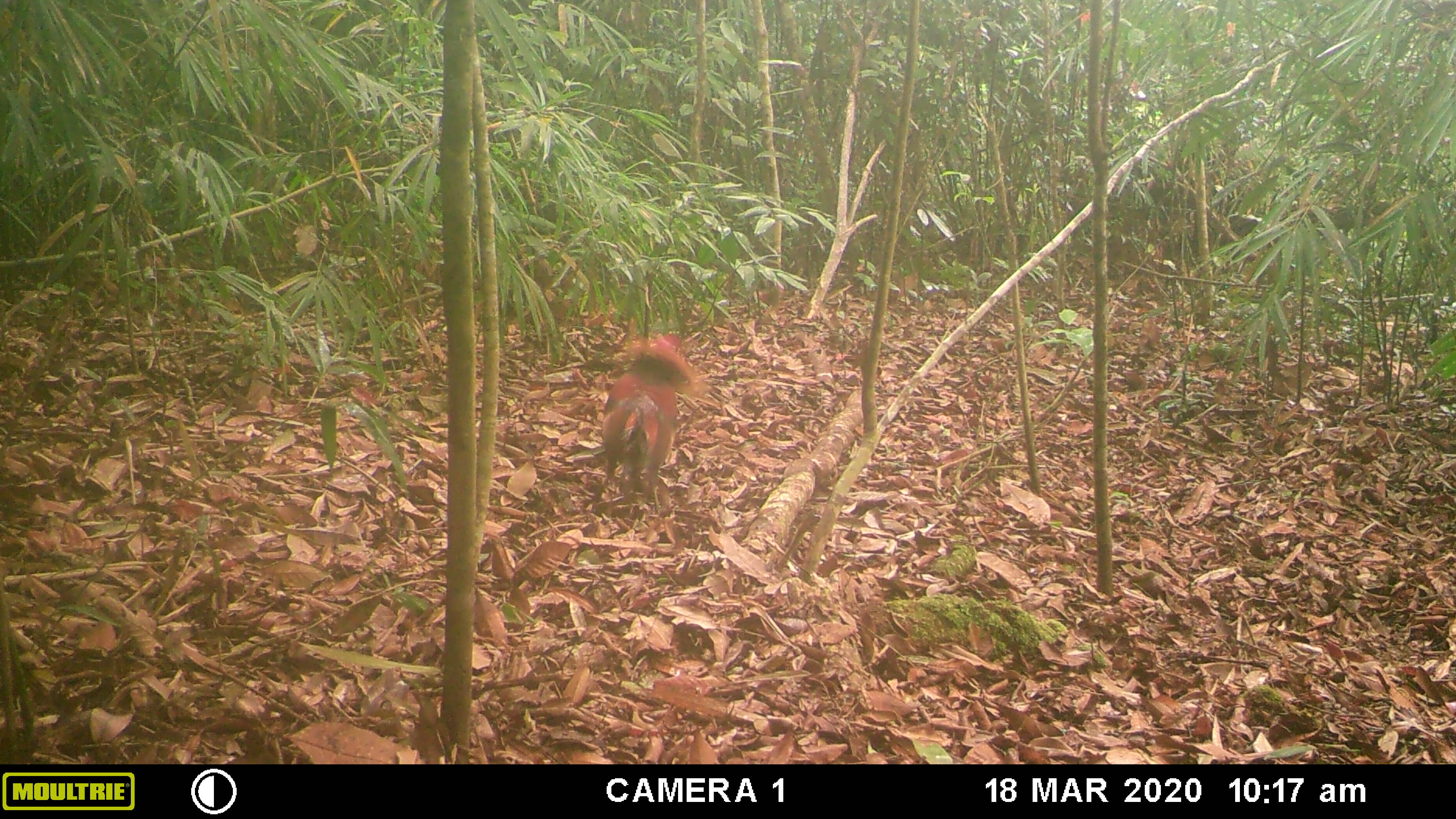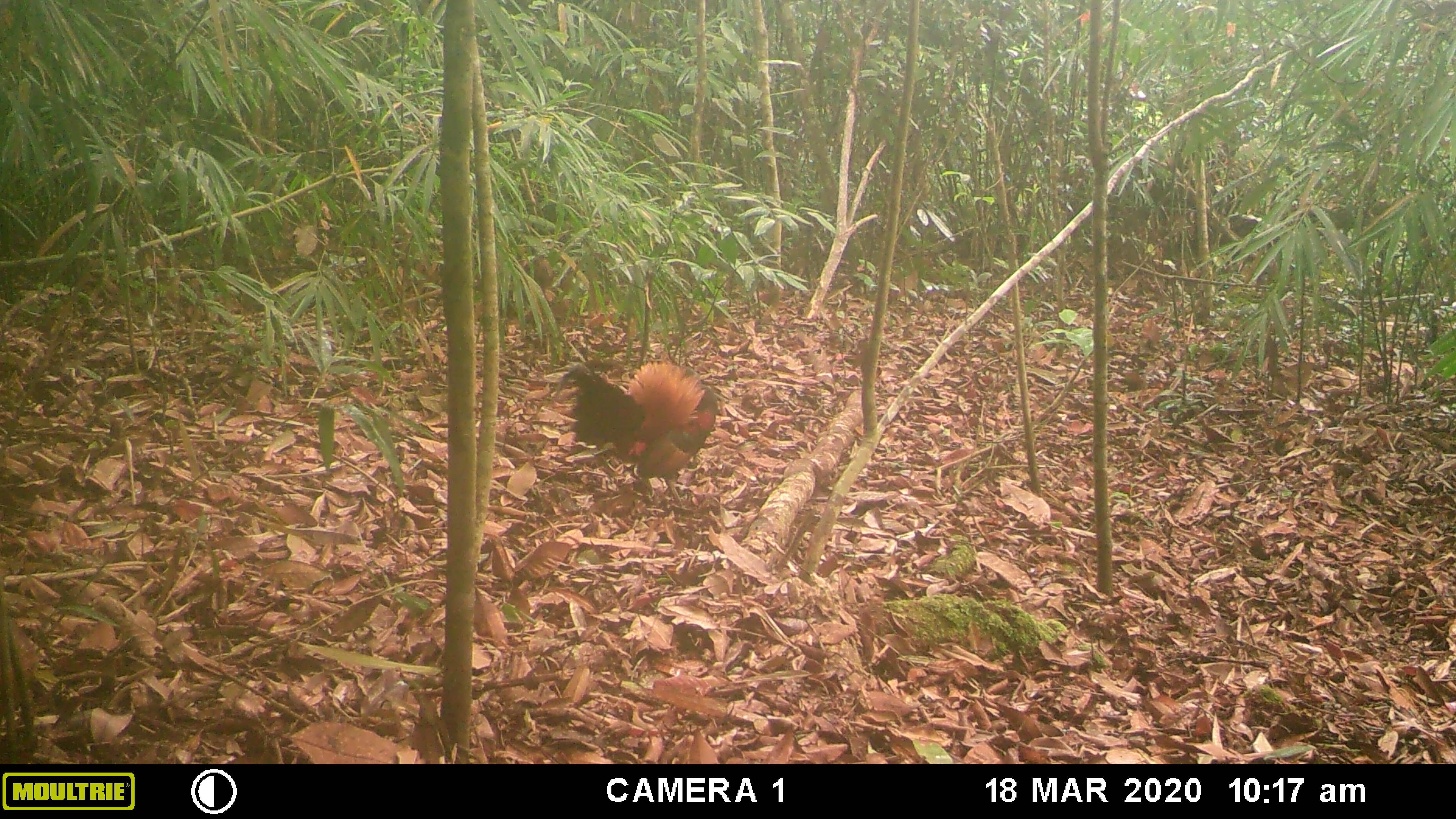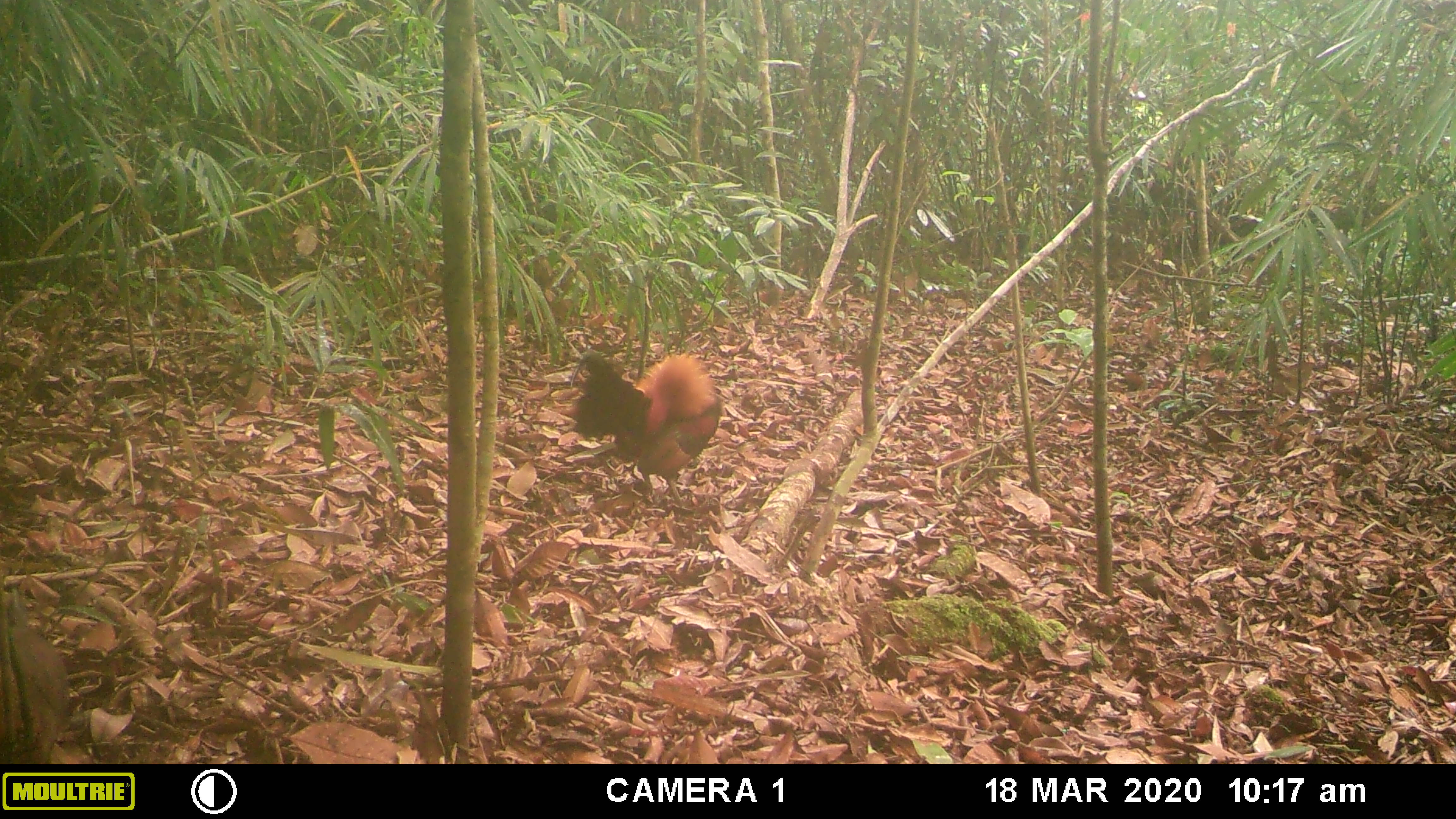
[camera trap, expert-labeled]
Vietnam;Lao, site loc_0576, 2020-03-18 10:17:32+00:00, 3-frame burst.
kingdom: Animalia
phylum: Chordata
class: Aves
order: Galliformes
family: Phasianidae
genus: Gallus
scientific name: Gallus gallus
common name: red junglefowl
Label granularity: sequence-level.